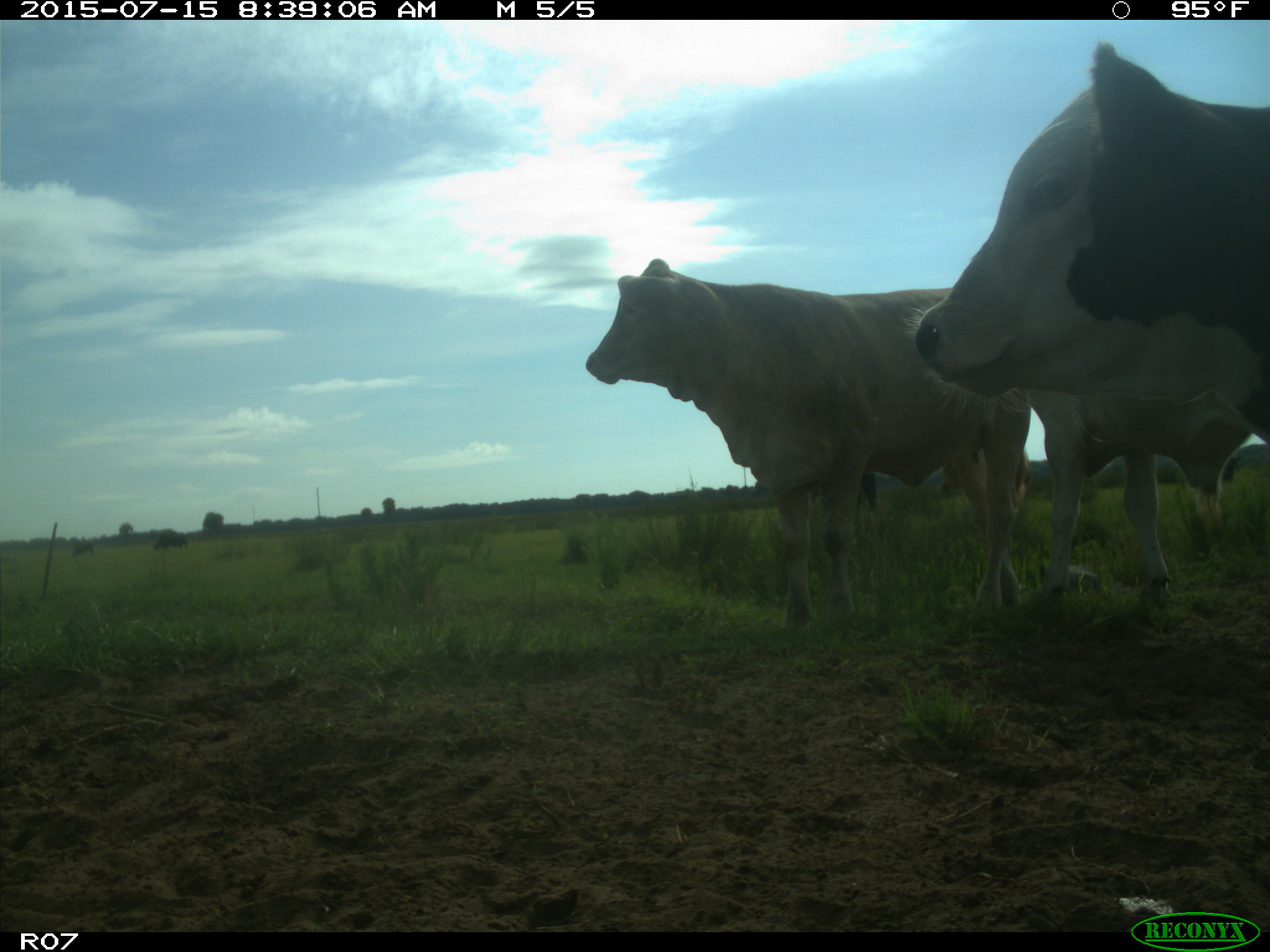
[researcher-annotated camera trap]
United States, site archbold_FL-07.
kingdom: Animalia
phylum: Chordata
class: Mammalia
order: Artiodactyla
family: Bovidae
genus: Bos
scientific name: Bos taurus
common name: domestic cow